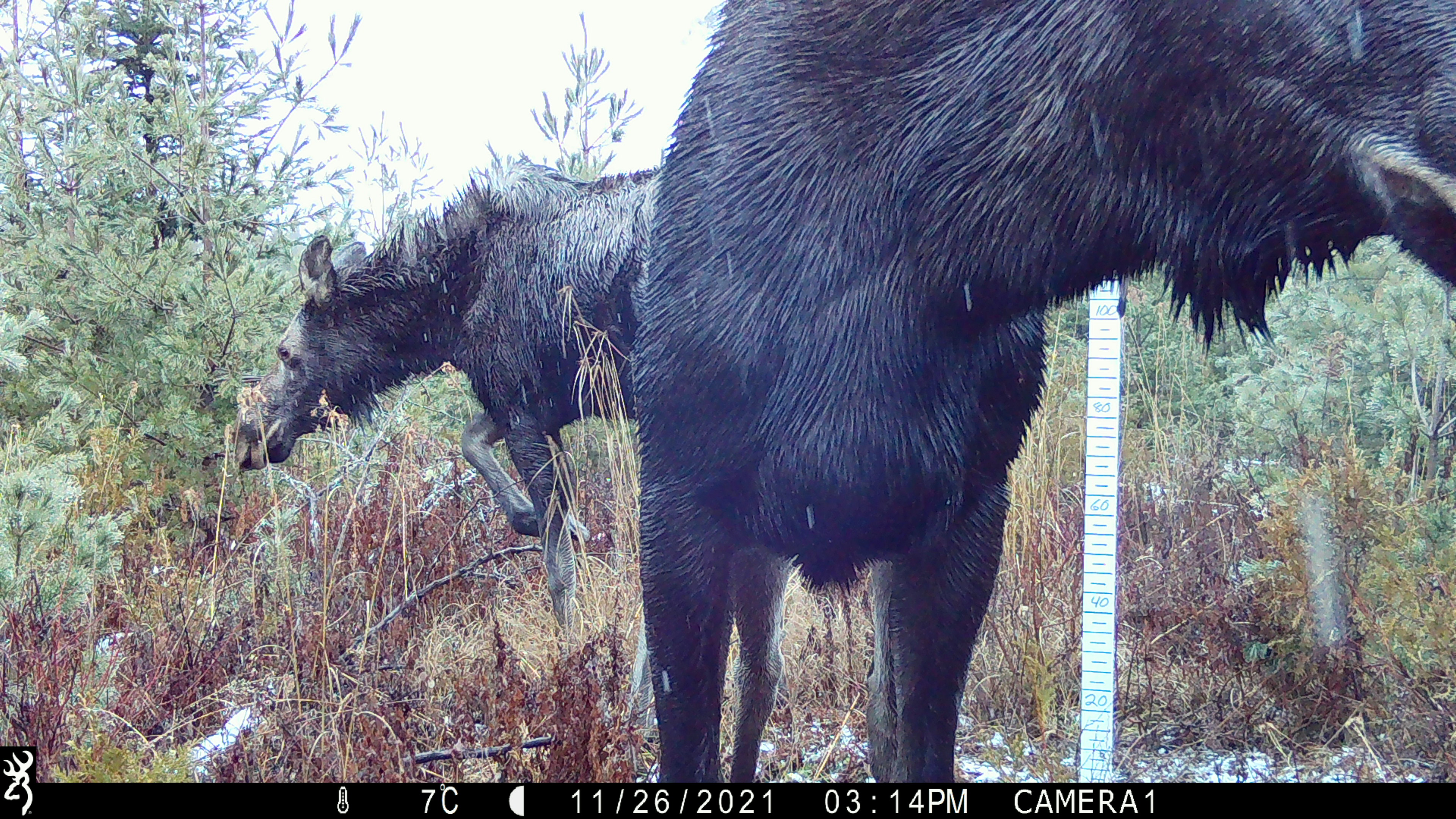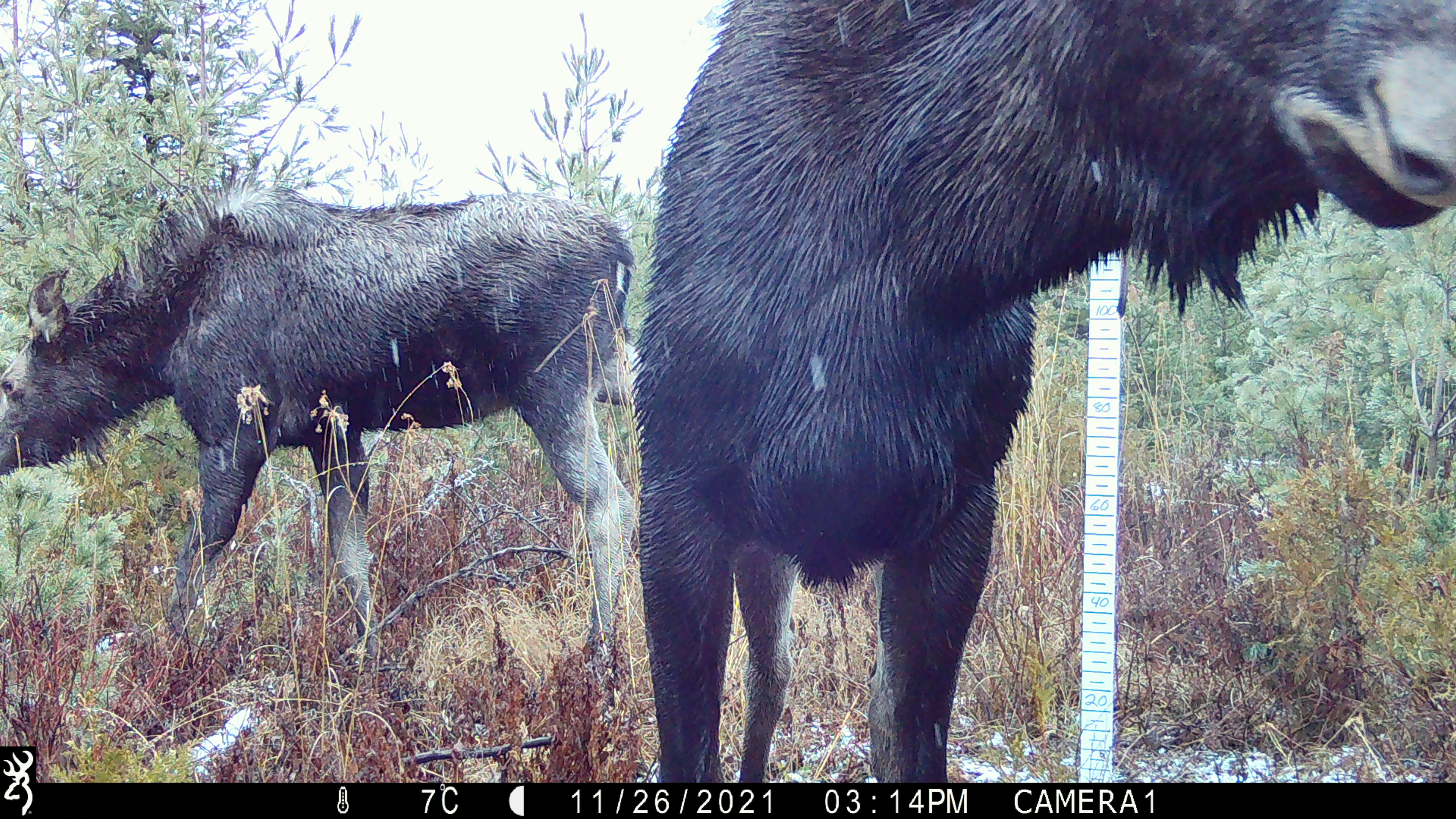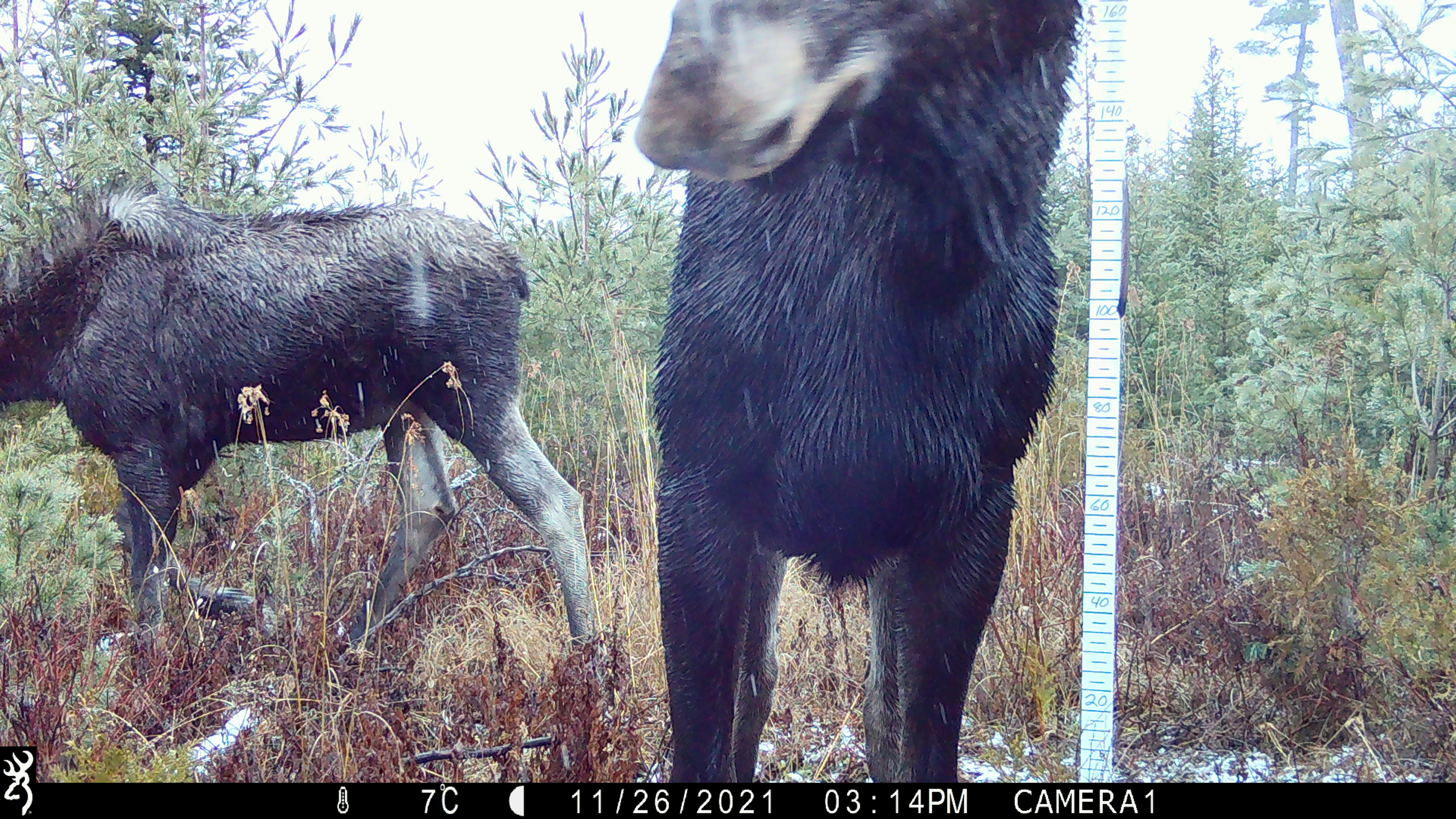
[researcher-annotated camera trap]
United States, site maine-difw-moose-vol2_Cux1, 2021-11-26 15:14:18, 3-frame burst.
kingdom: Animalia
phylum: Chordata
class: Mammalia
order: Artiodactyla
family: Cervidae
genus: Alces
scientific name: Alces alces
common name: moose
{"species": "moose (Alces alces)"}